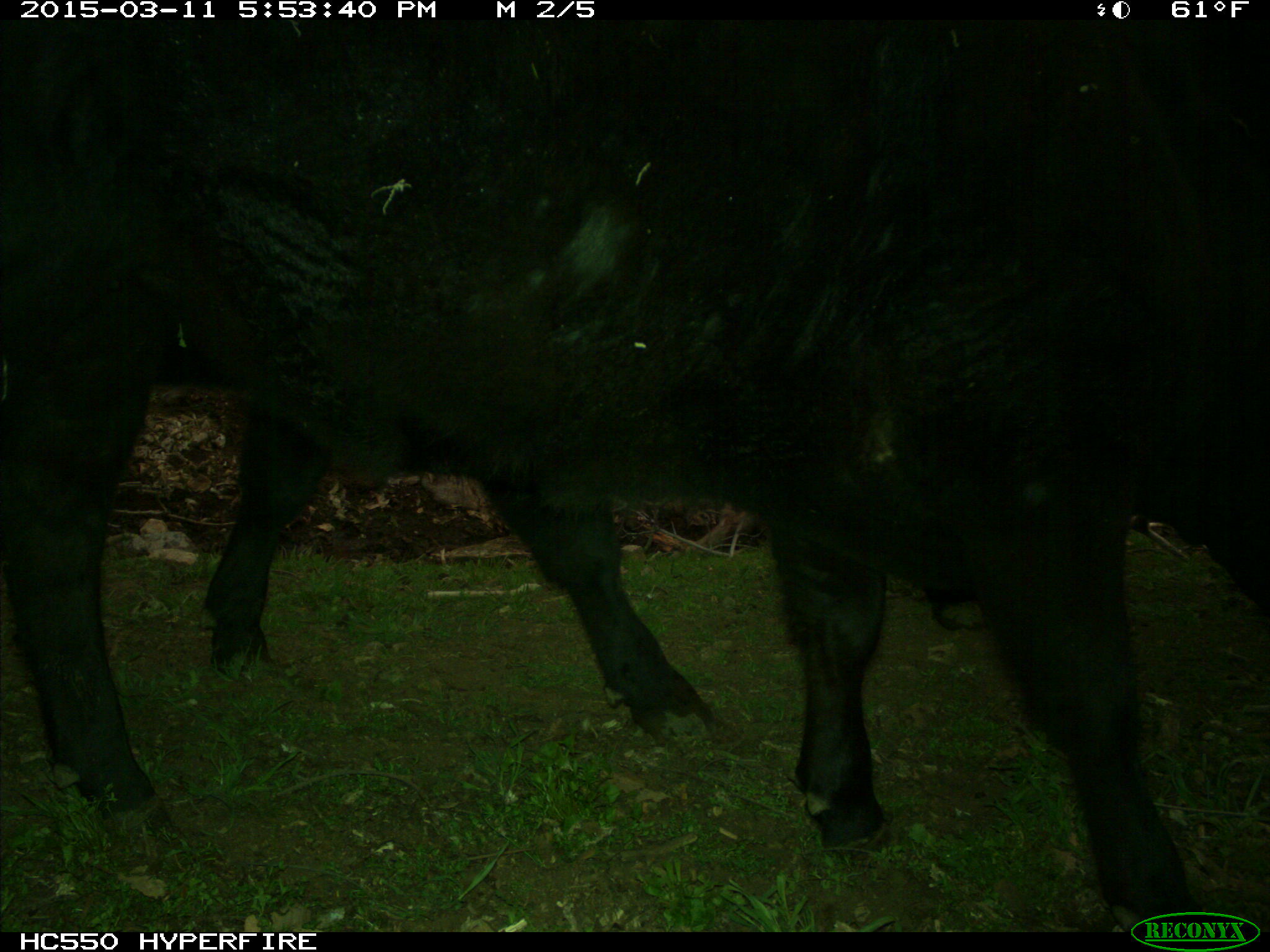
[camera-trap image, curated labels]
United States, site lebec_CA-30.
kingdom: Animalia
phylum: Chordata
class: Mammalia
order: Artiodactyla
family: Bovidae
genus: Bos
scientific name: Bos taurus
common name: domestic cow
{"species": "Bos taurus (domestic cow)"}